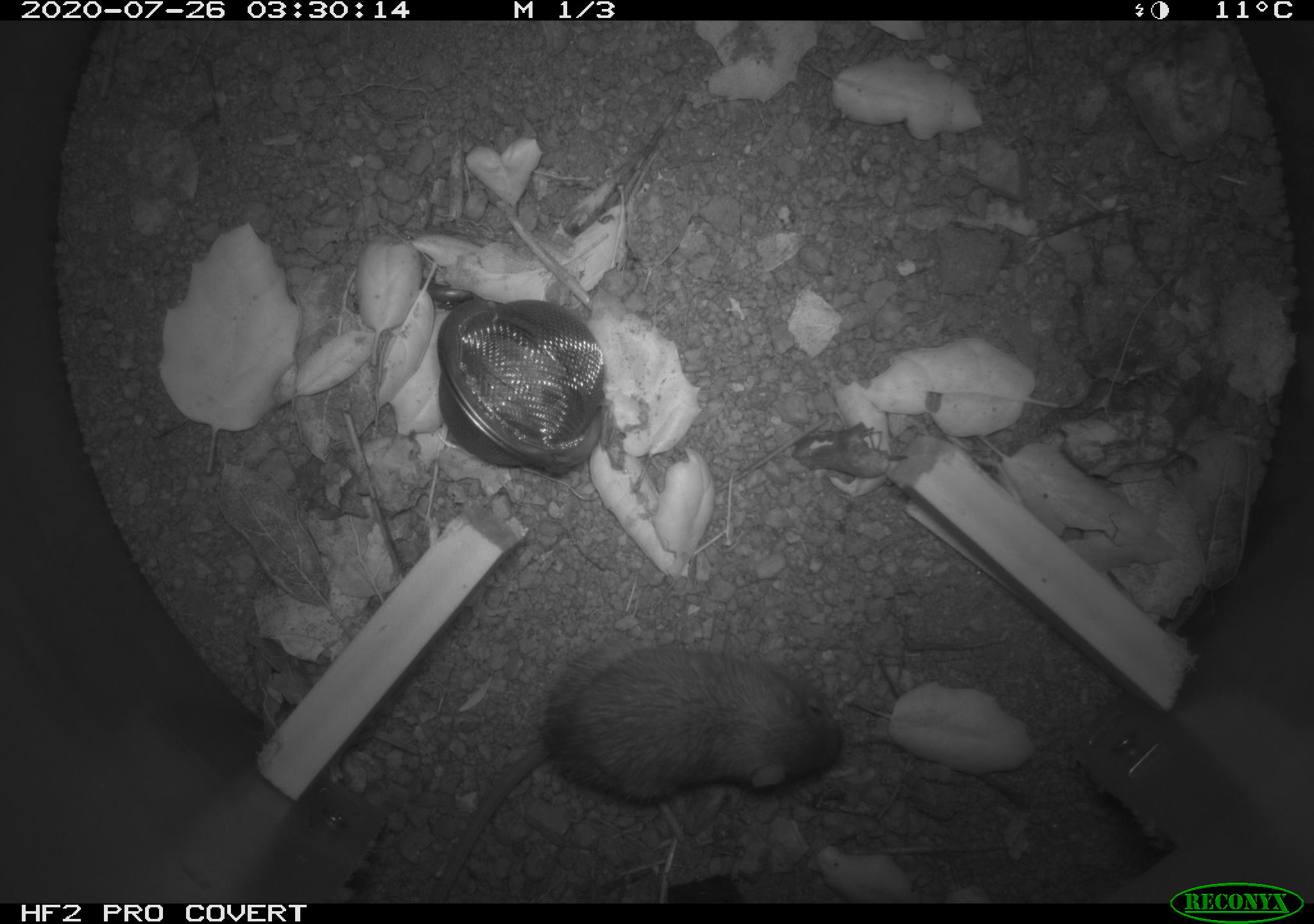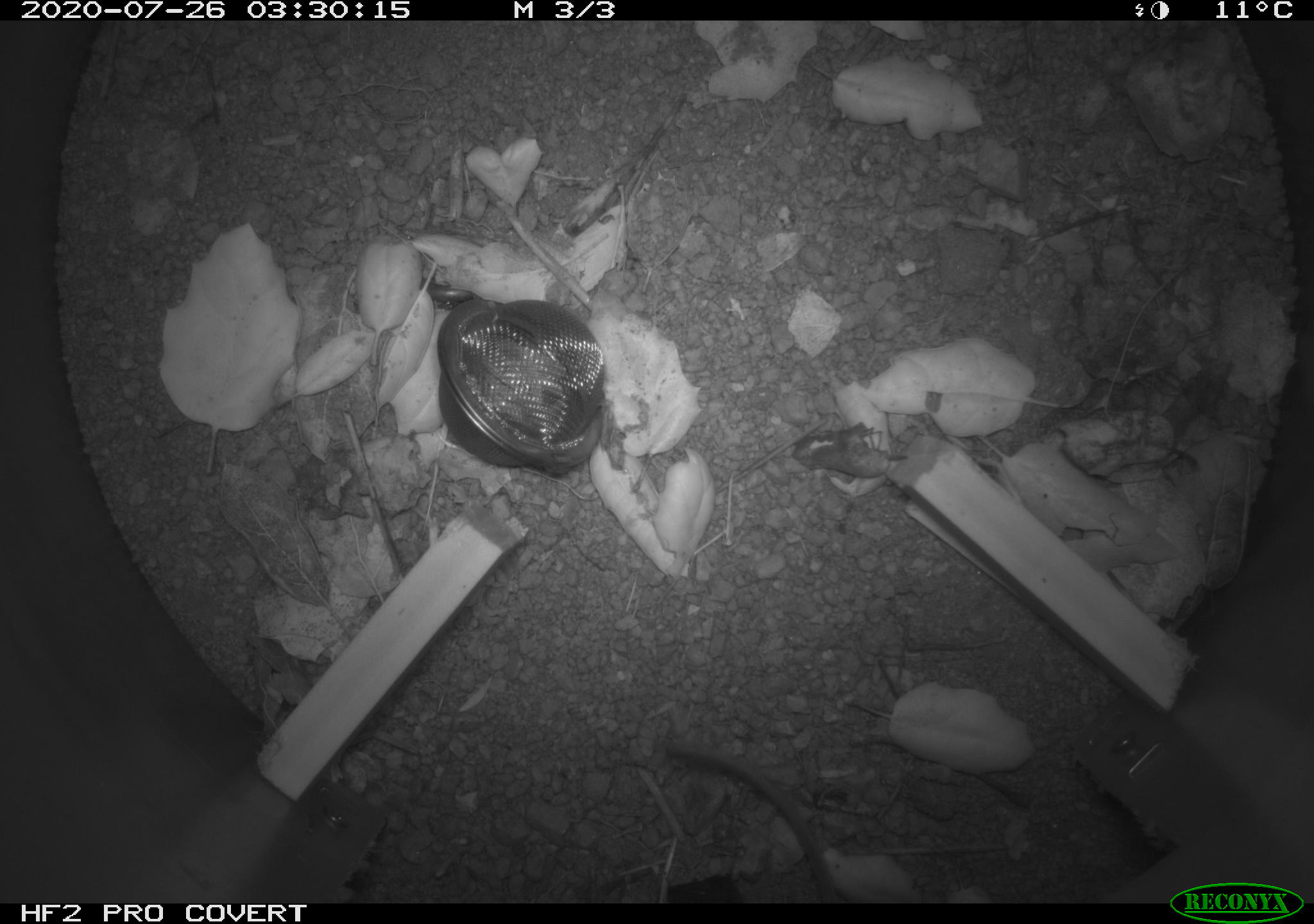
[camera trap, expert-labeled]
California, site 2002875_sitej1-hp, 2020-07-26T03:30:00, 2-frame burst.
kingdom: Animalia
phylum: Chordata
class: Mammalia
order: Rodentia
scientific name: Rodentia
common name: rodent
Rodent (Rodentia).